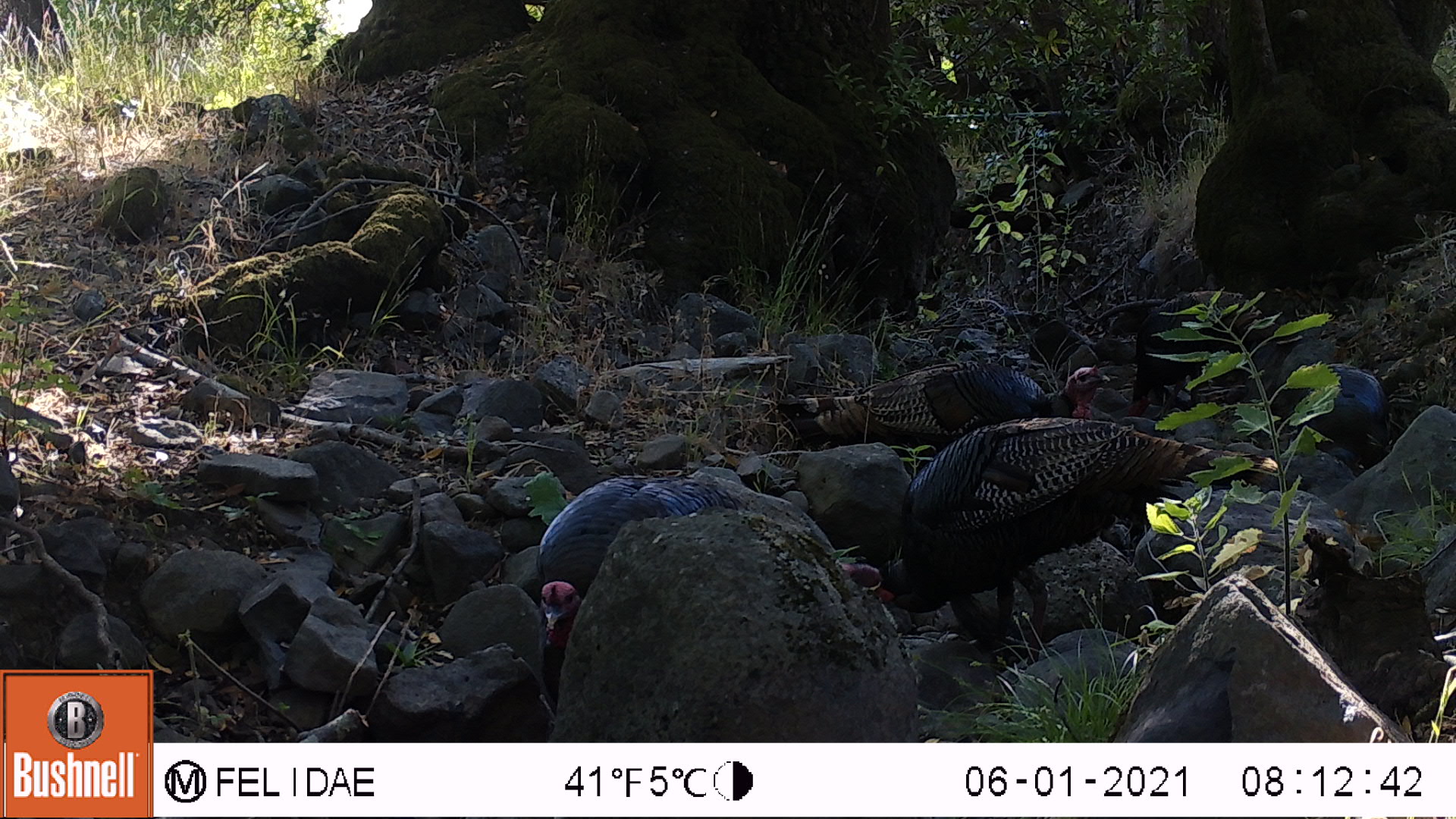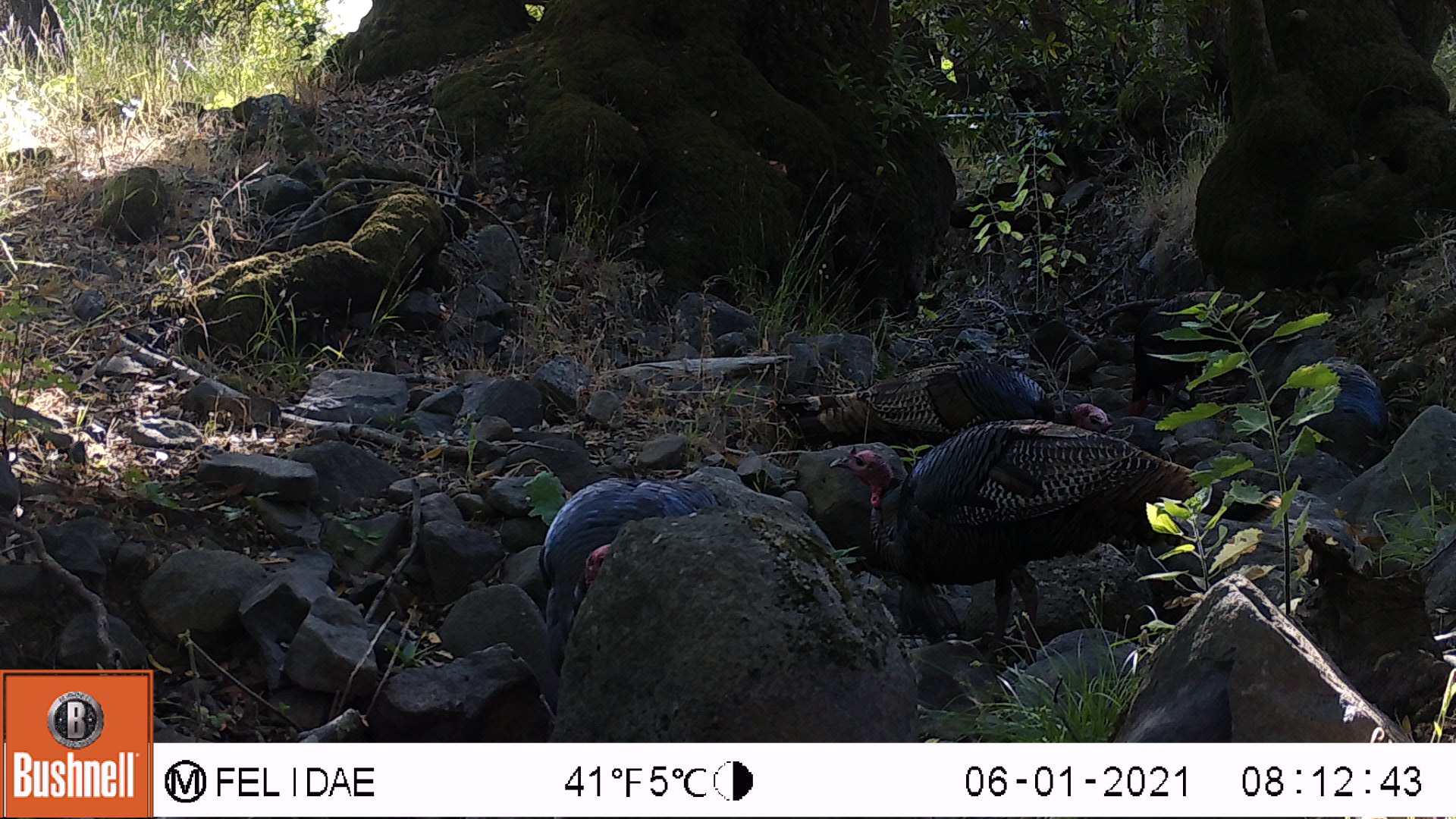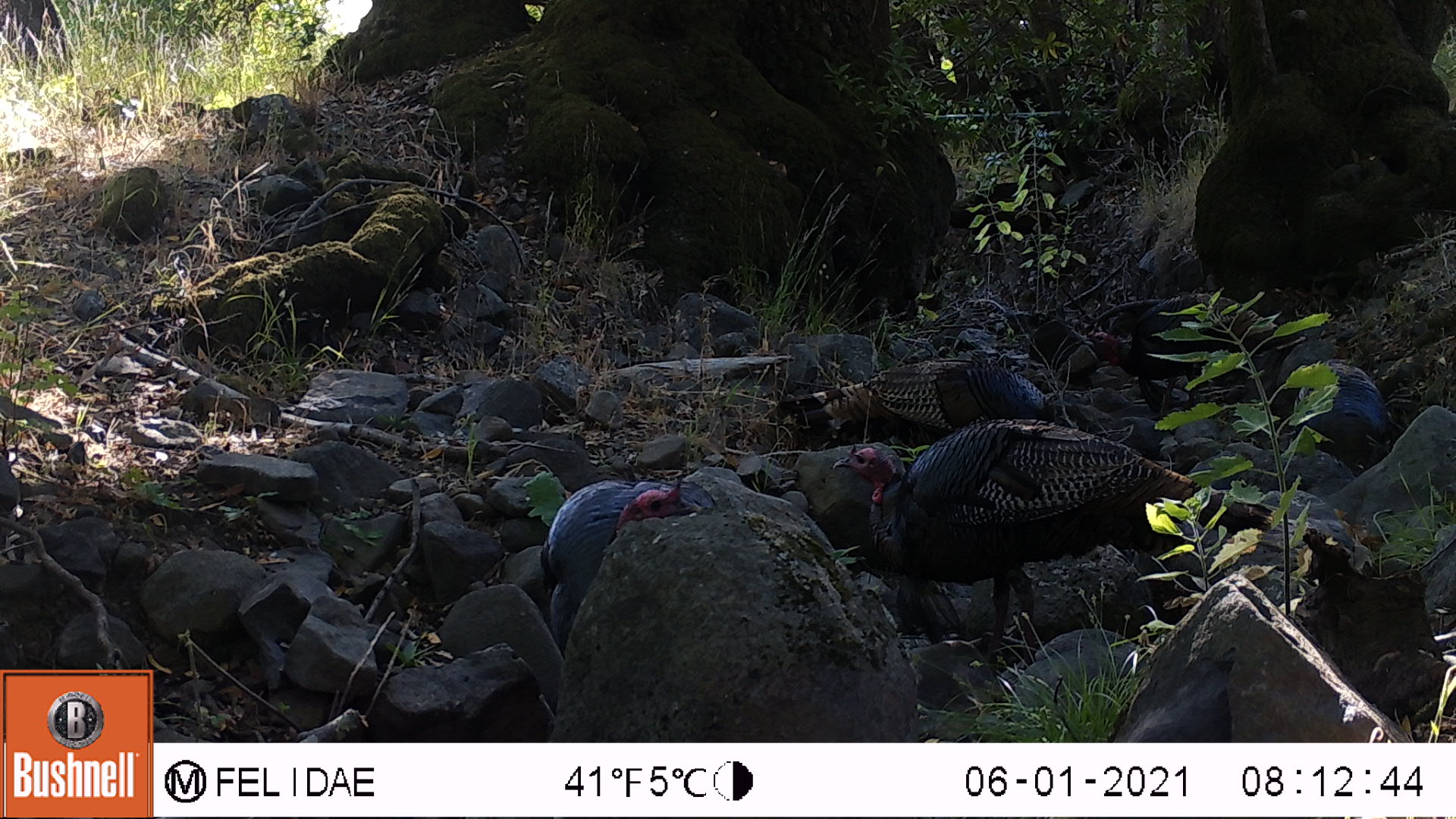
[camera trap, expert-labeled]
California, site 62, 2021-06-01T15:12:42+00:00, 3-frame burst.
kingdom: Animalia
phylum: Chordata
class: Aves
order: Galliformes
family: Phasianidae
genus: Meleagris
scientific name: Meleagris gallopavo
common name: turkey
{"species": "turkey (Meleagris gallopavo)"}